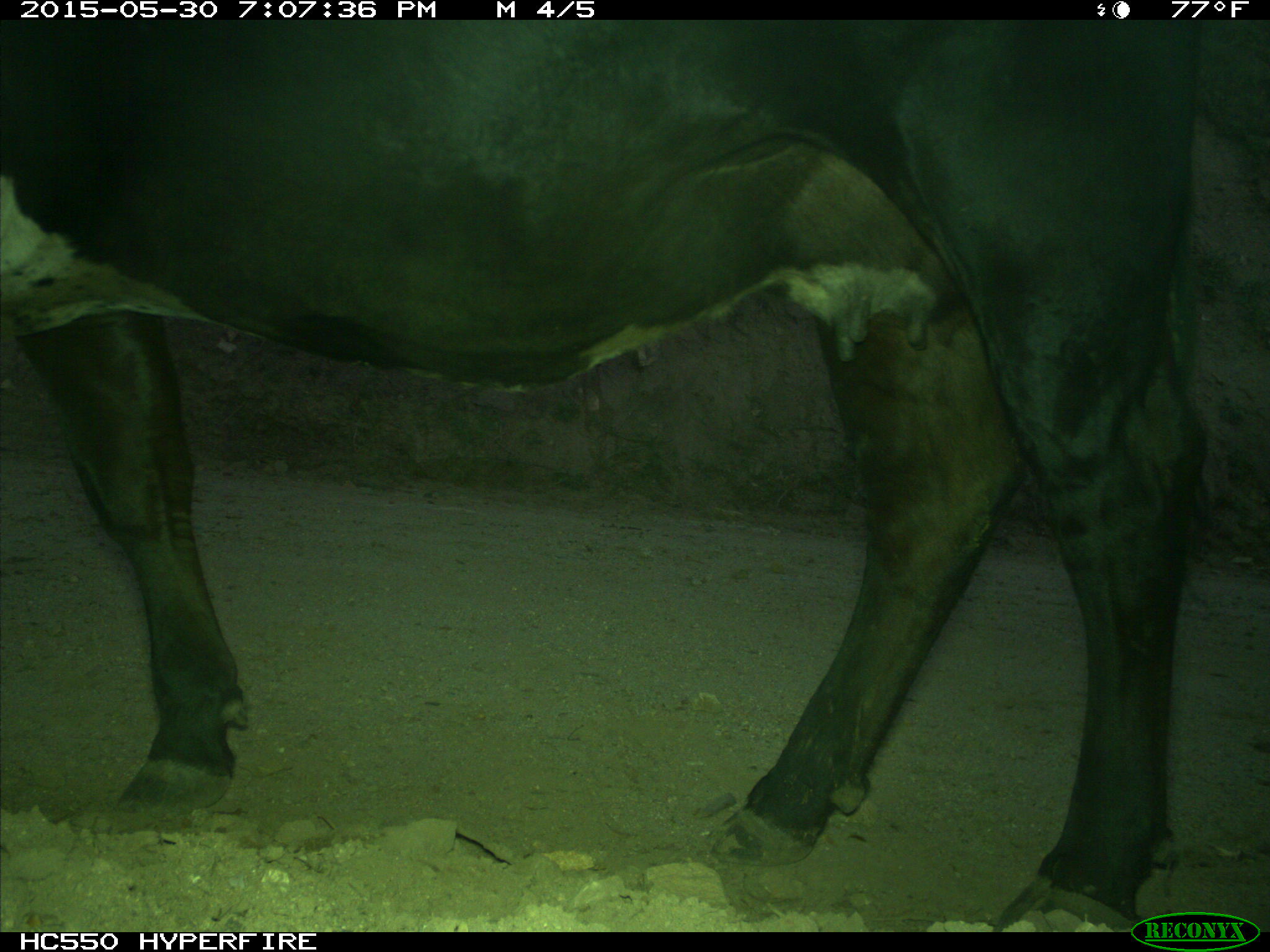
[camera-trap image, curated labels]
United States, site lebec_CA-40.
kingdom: Animalia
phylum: Chordata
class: Mammalia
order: Artiodactyla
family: Bovidae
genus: Bos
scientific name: Bos taurus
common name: domestic cow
Bos taurus (domestic cow).